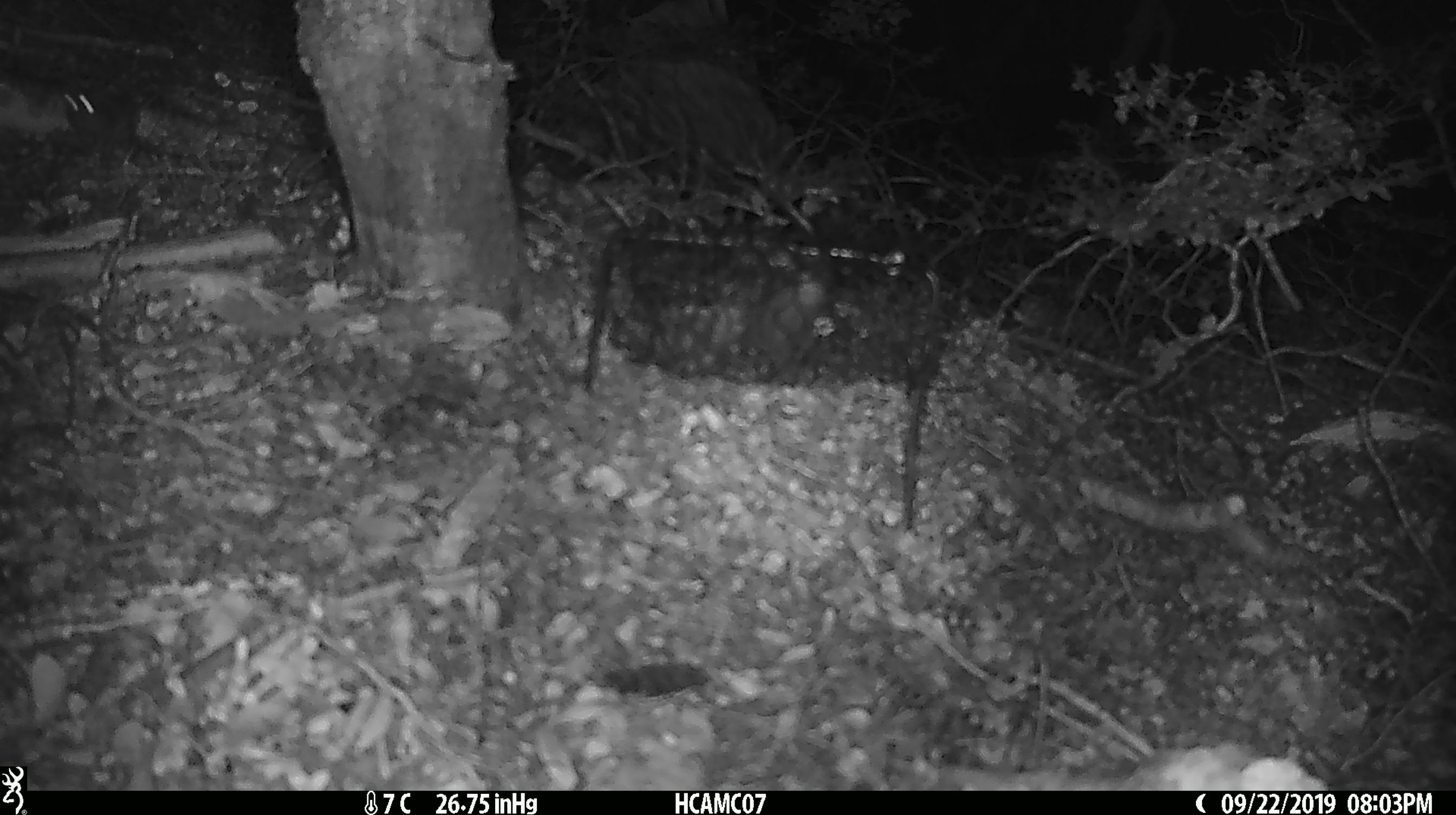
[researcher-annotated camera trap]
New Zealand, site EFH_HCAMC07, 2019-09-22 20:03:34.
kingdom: Animalia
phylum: Chordata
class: Mammalia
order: Rodentia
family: Muridae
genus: Mus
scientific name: Mus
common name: mouse